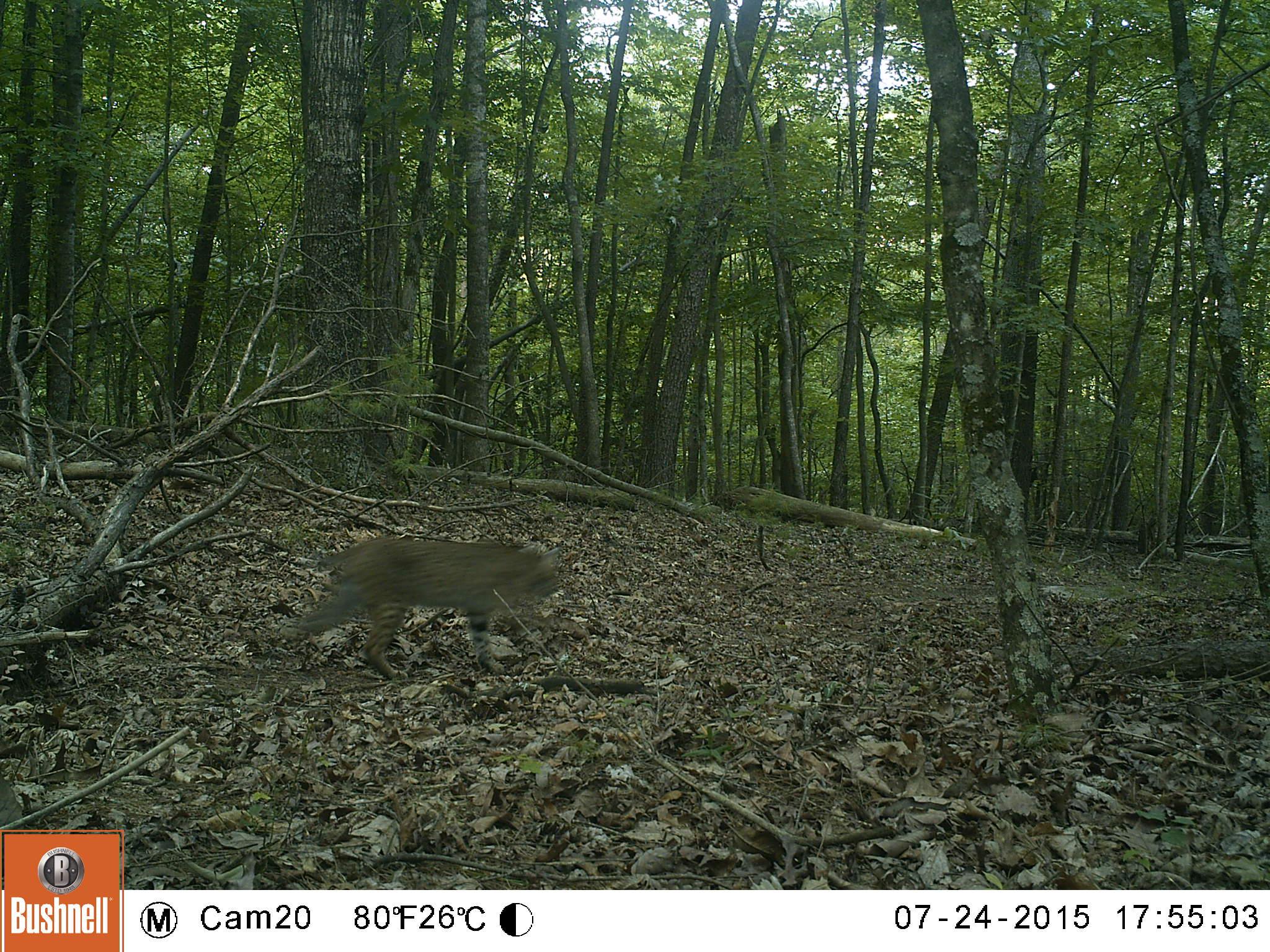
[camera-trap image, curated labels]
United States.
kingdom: Animalia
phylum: Chordata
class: Mammalia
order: Carnivora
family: Felidae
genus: Lynx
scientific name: Lynx rufus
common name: bobcat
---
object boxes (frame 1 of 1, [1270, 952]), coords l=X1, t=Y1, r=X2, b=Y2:
Bobcat: l=296, t=521, r=573, b=684